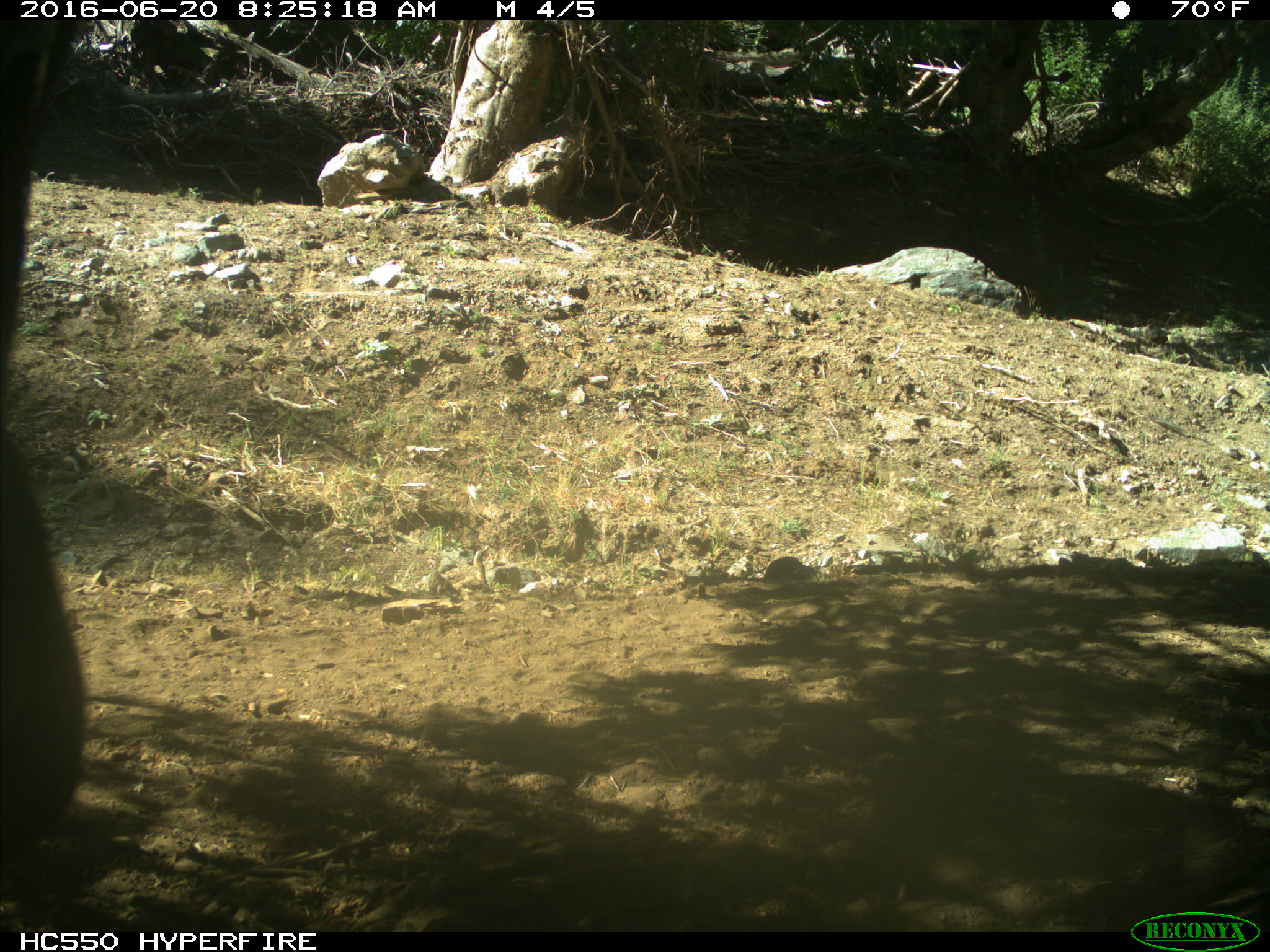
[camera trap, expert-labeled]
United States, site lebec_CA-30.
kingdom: Animalia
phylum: Chordata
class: Mammalia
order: Artiodactyla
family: Bovidae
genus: Bos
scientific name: Bos taurus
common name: domestic cow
Bos taurus (domestic cow).